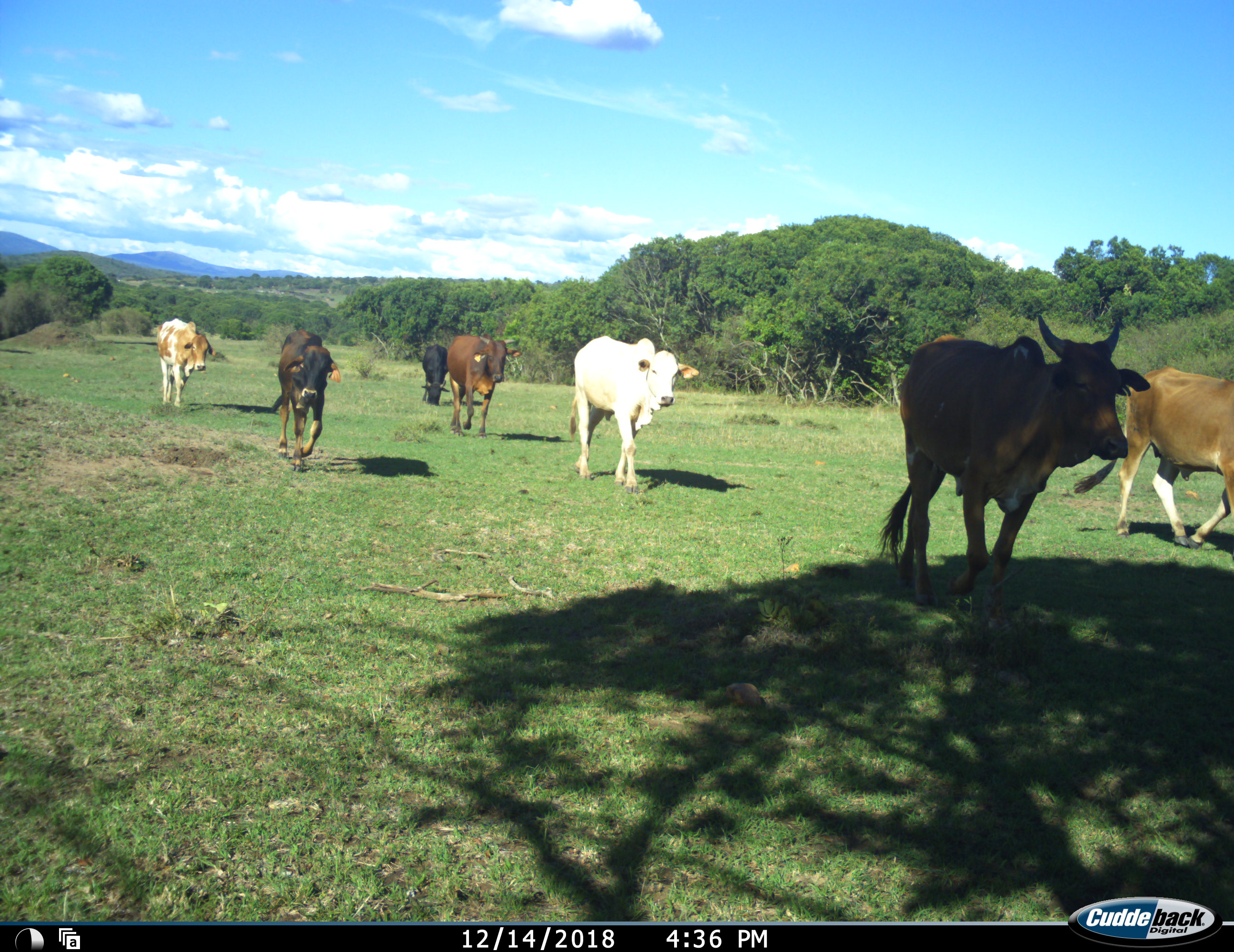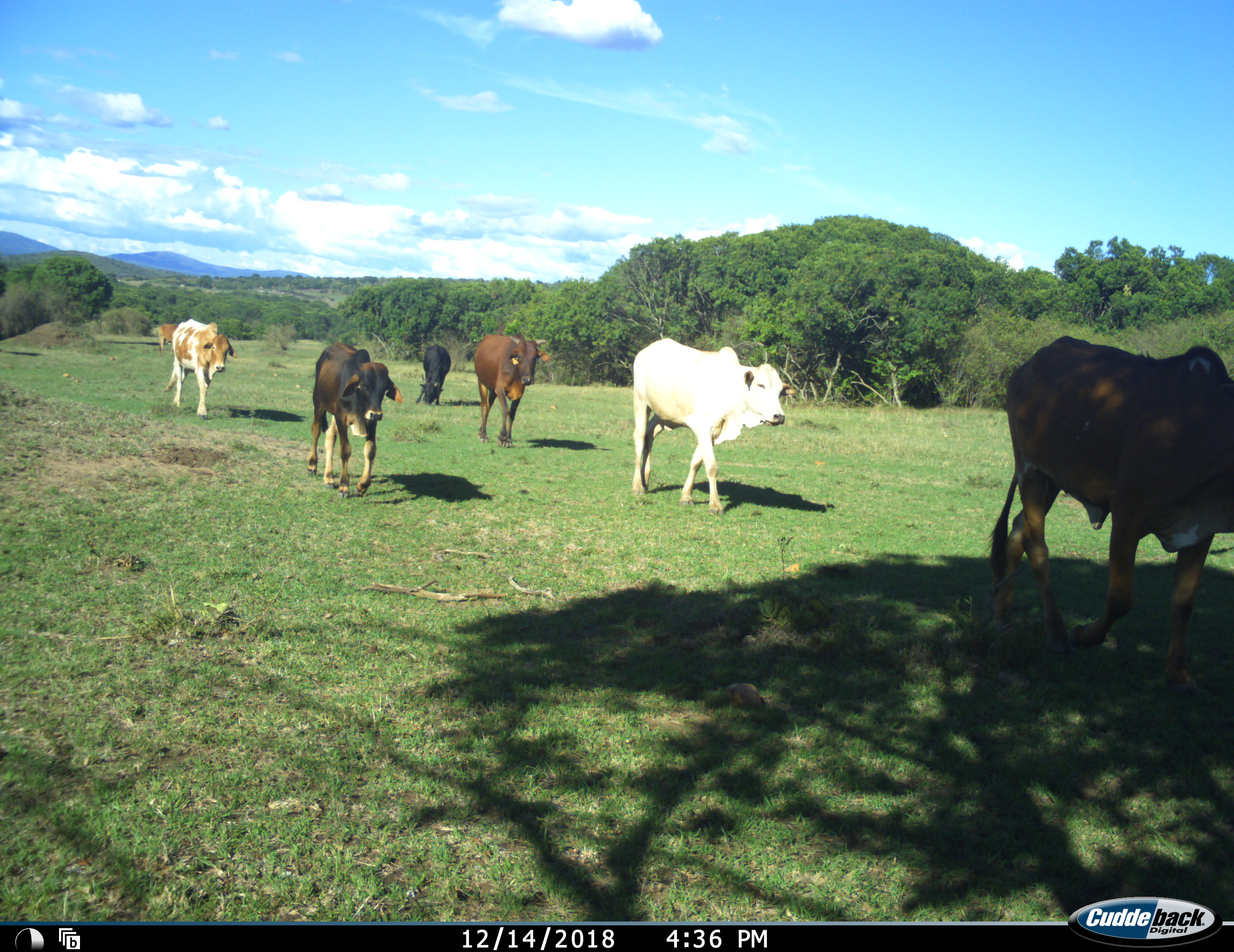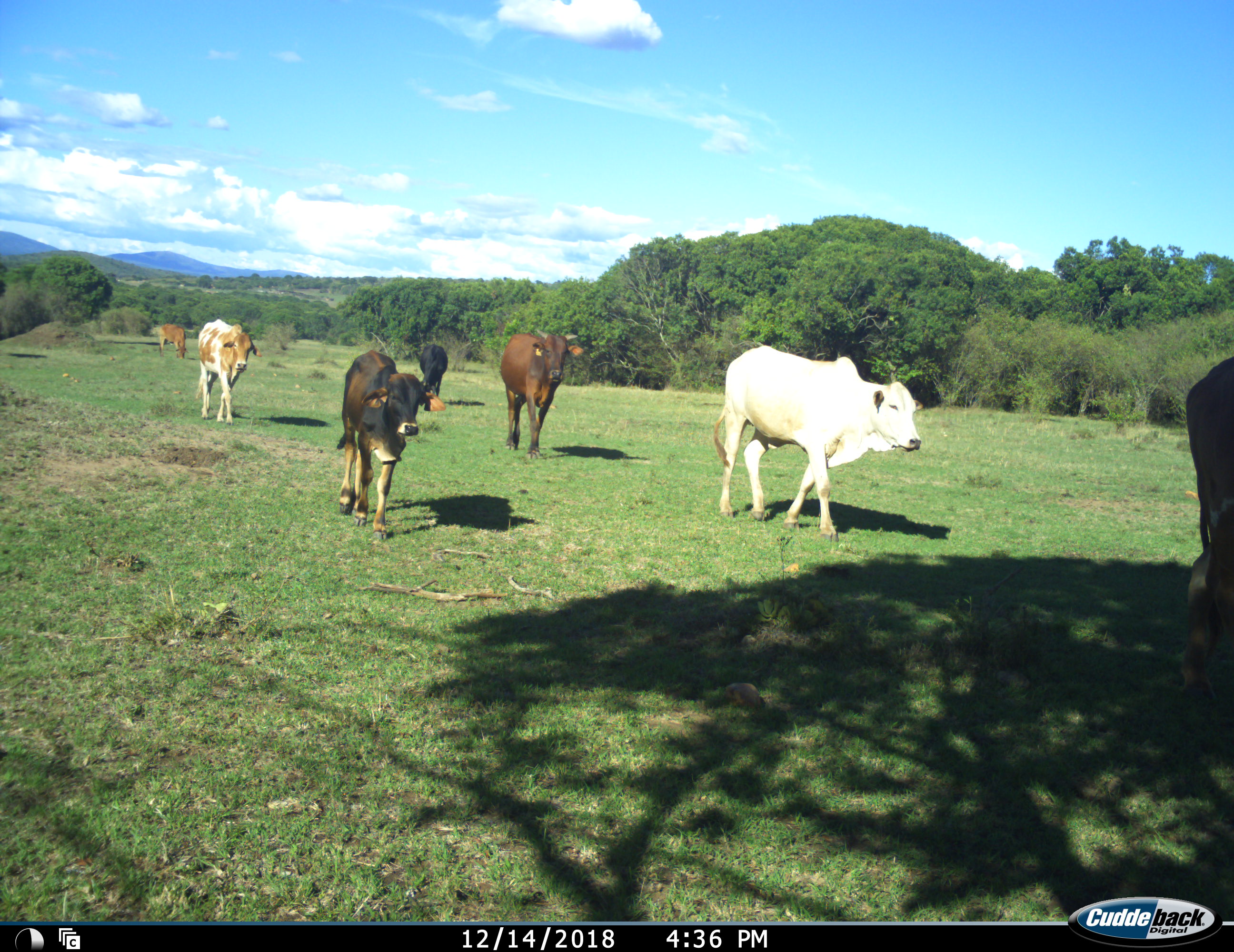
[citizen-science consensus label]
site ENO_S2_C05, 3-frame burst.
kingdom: Animalia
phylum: Chordata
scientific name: Vertebrata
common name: domestic animal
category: domesticanimal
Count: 8.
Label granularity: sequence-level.